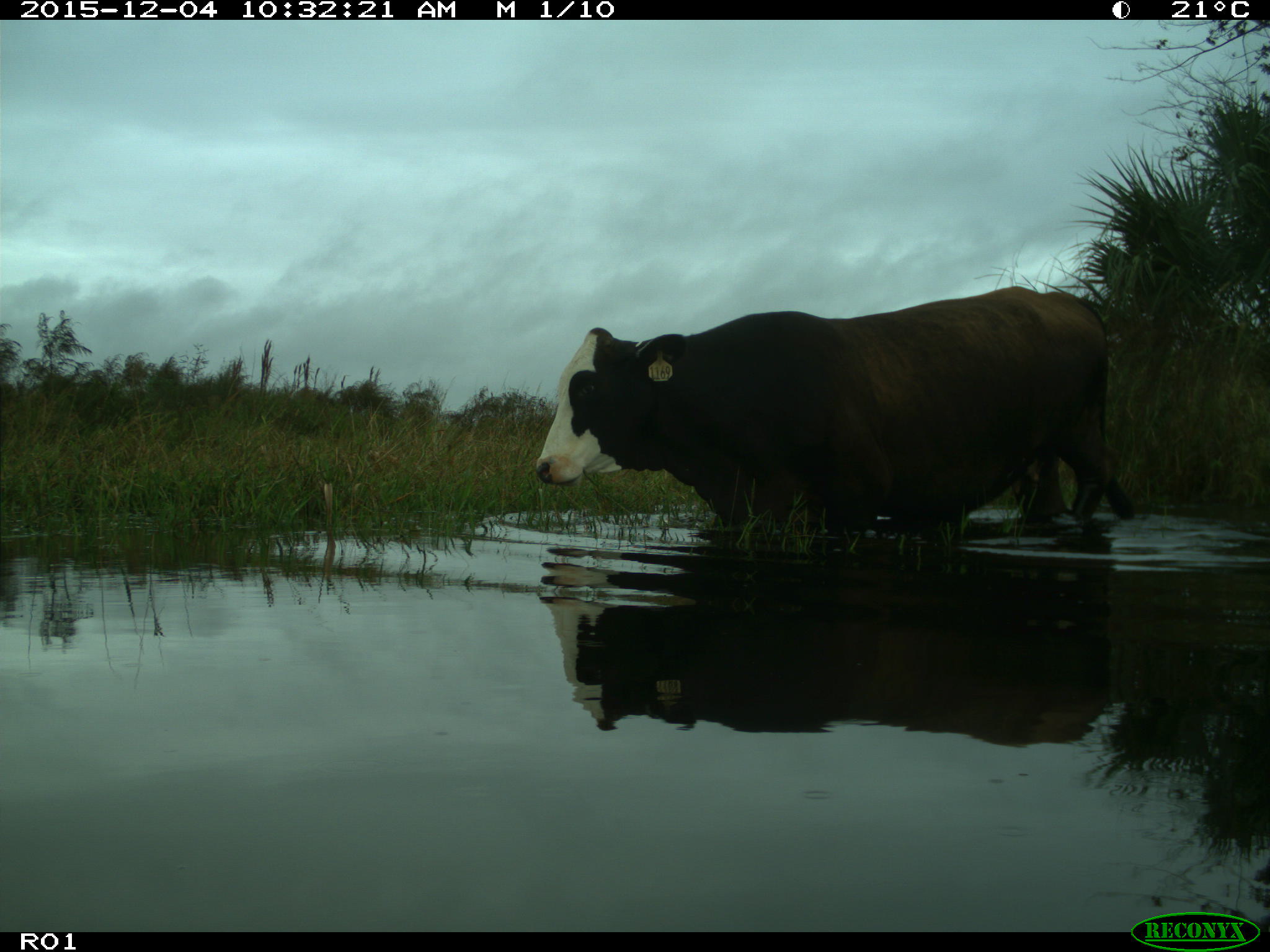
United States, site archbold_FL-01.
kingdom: Animalia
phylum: Chordata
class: Mammalia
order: Artiodactyla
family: Bovidae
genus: Bos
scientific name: Bos taurus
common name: domestic cow